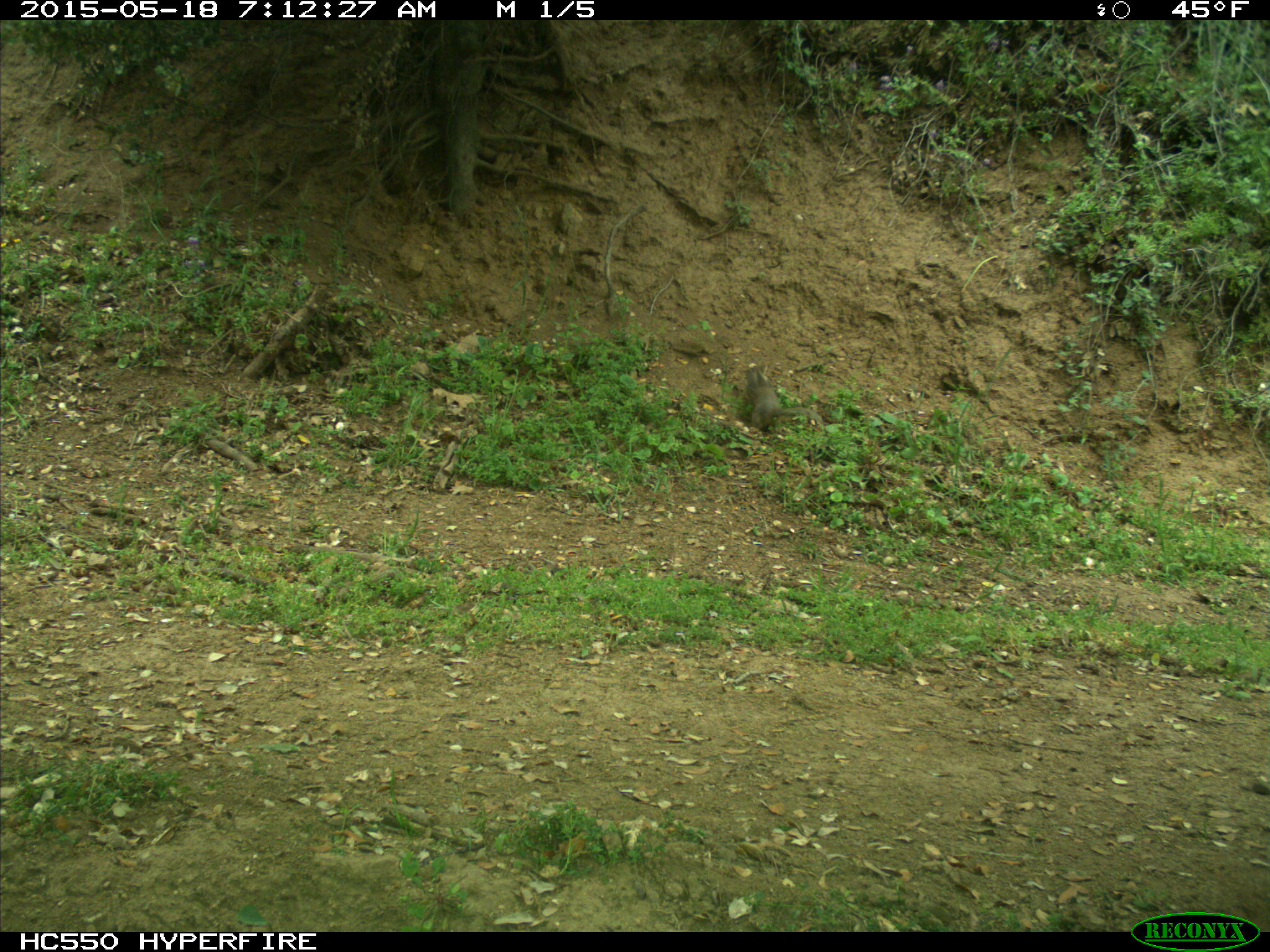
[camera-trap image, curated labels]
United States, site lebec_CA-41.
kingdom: Animalia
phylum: Chordata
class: Mammalia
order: Rodentia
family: Sciuridae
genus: Otospermophilus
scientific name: Otospermophilus beecheyi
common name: california ground squirrel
Otospermophilus beecheyi (california ground squirrel).